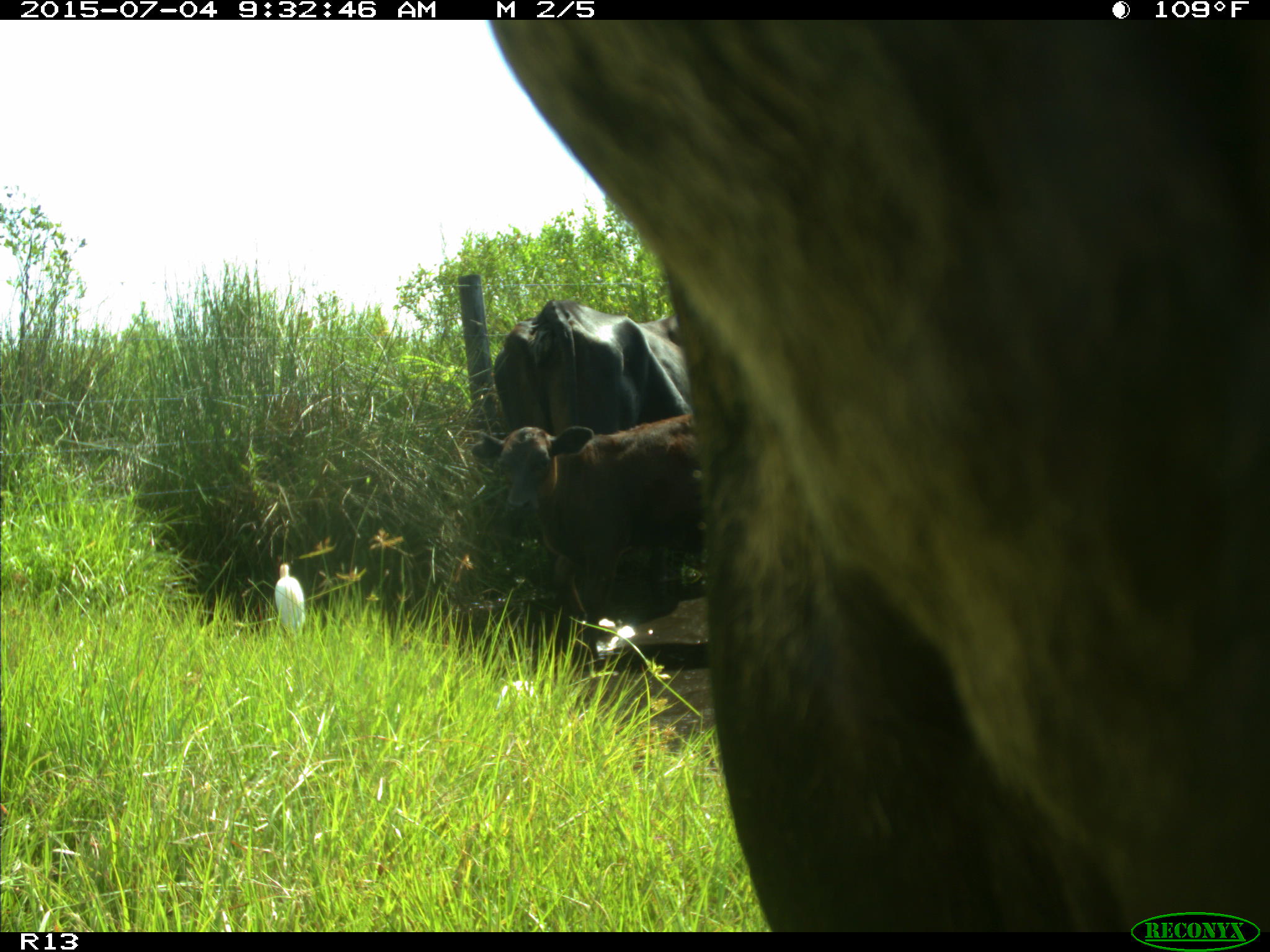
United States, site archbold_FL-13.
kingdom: Animalia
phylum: Chordata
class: Mammalia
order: Artiodactyla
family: Bovidae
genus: Bos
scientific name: Bos taurus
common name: domestic cow